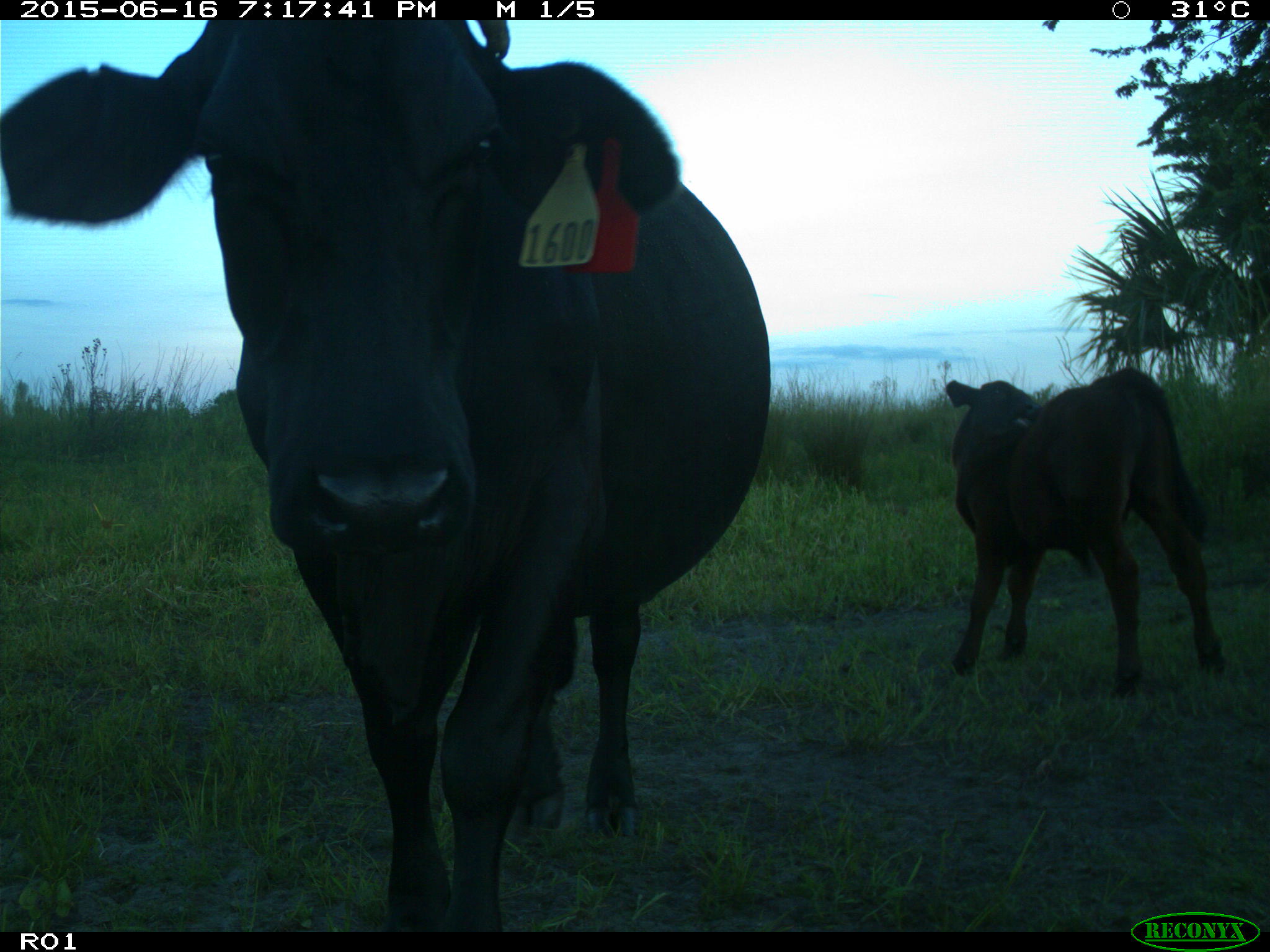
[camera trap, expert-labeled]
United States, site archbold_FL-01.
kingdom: Animalia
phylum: Chordata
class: Mammalia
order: Artiodactyla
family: Bovidae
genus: Bos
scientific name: Bos taurus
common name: domestic cow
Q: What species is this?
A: Bos taurus (domestic cow).